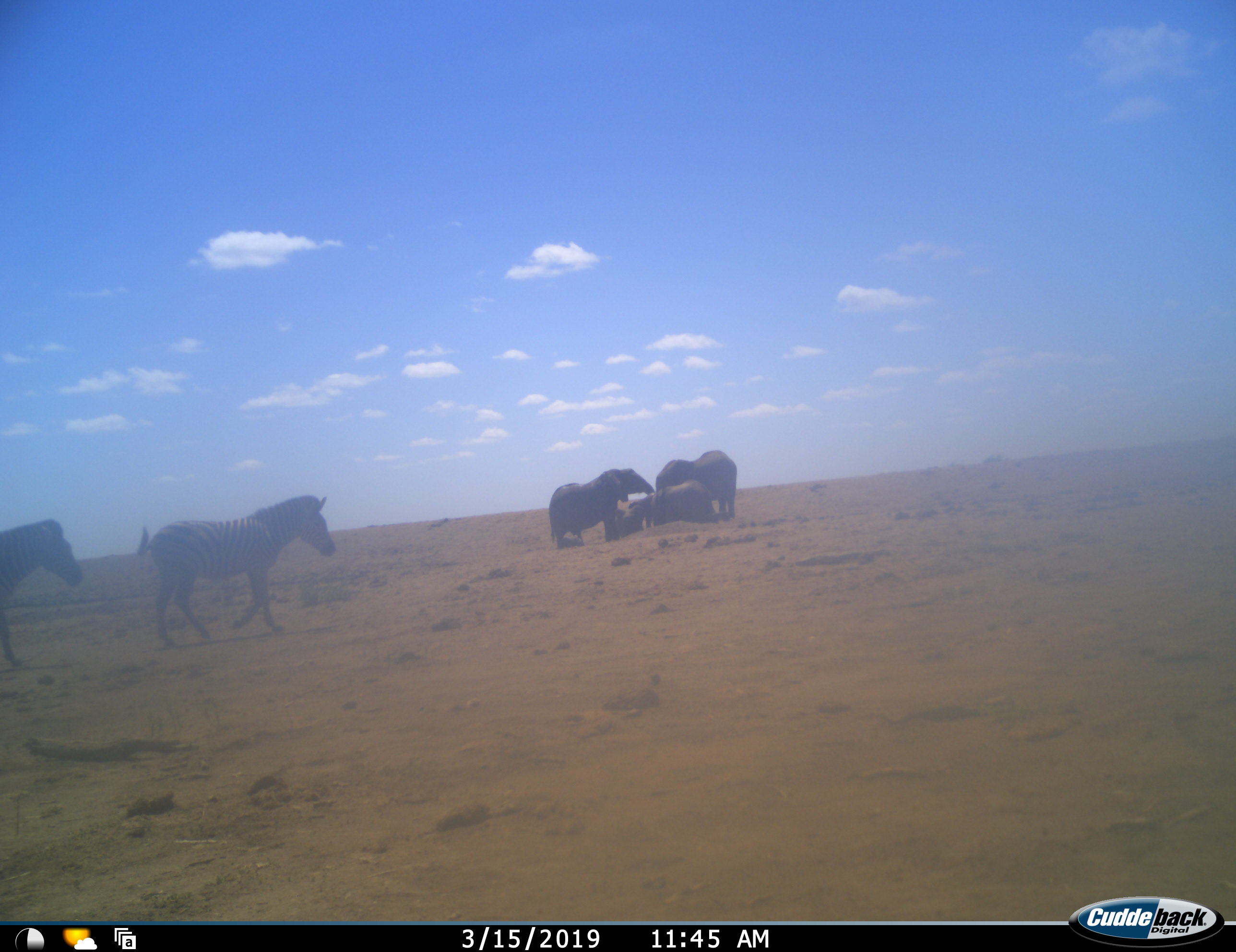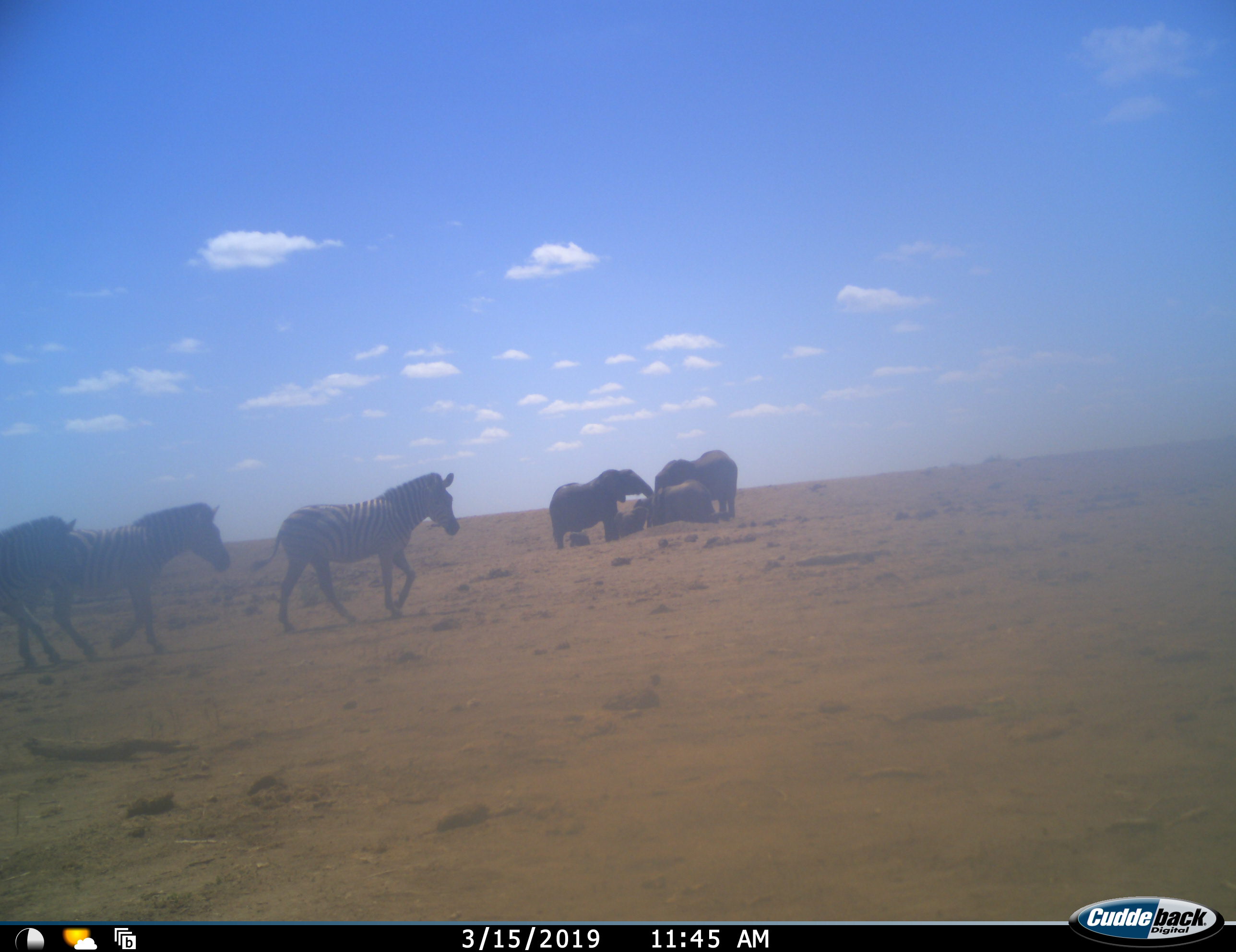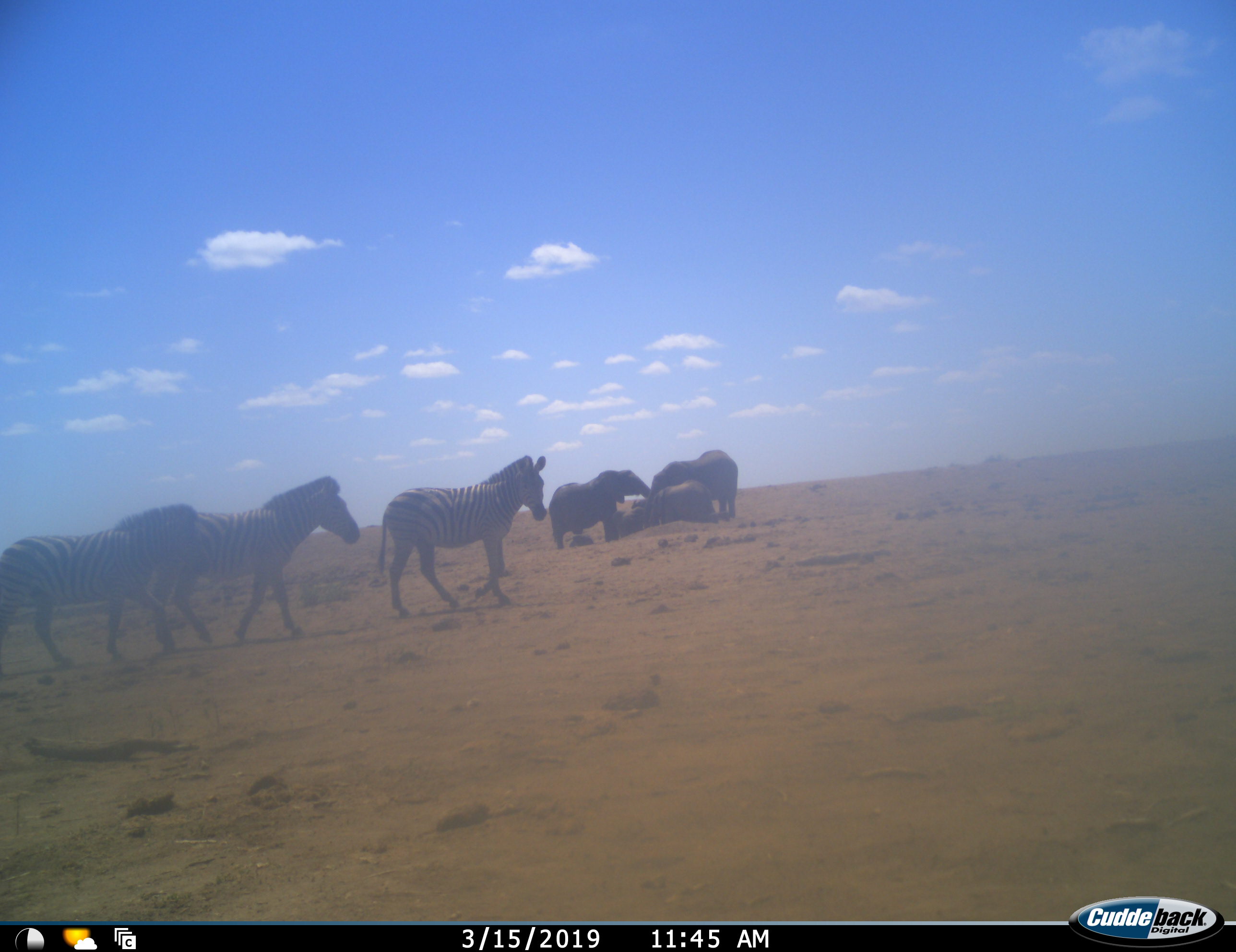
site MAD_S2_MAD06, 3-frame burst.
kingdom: Animalia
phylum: Chordata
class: Mammalia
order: Proboscidea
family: Elephantidae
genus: Loxodonta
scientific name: Loxodonta africana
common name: african bush elephant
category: elephant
Elephant (african bush elephant) (Loxodonta africana), count 5. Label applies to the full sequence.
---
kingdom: Animalia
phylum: Chordata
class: Mammalia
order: Perissodactyla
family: Equidae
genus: Equus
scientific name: Equus quagga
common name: plains zebra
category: zebraplains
Zebraplains (plains zebra) (Equus quagga), count 3. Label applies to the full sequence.